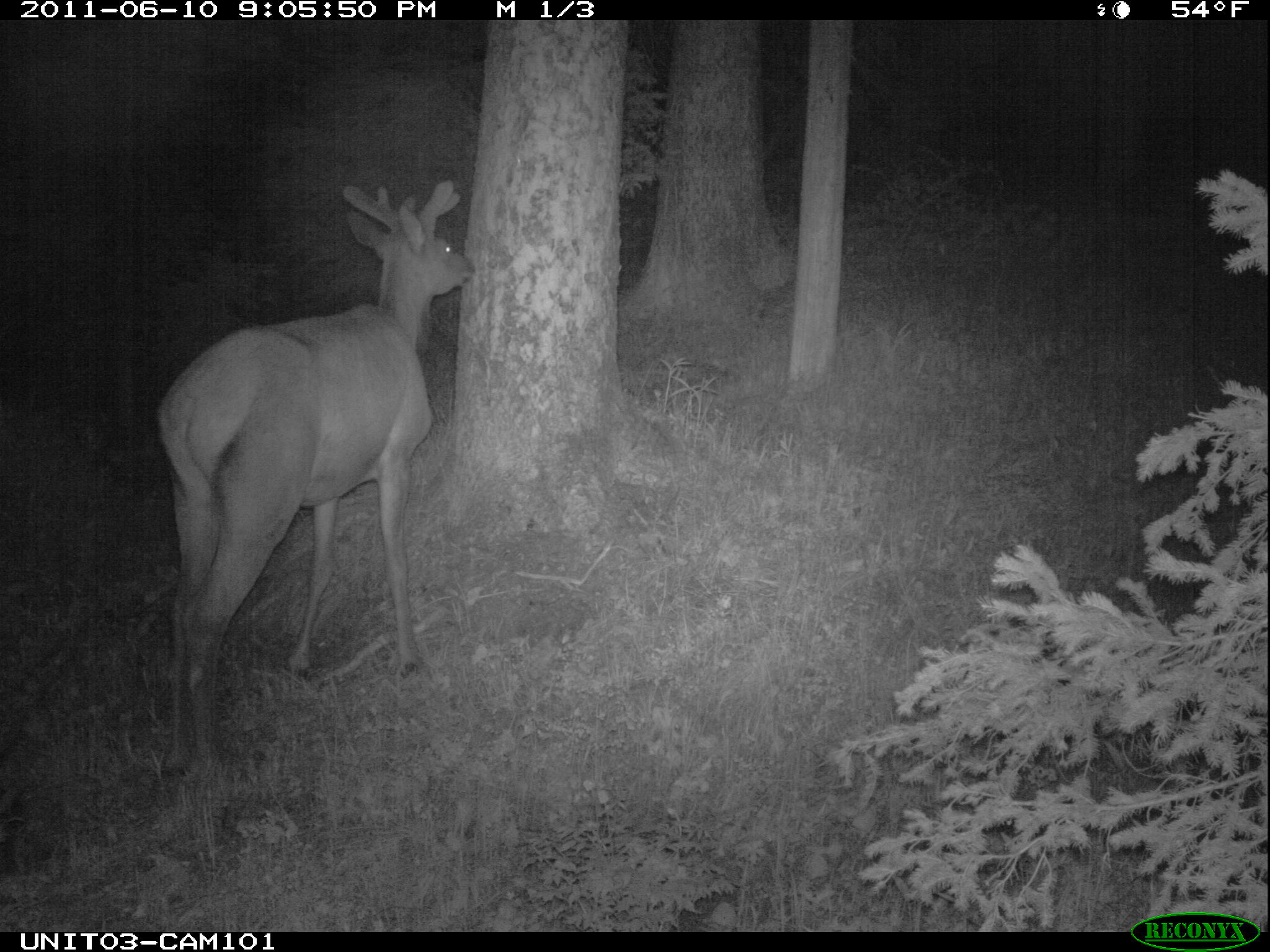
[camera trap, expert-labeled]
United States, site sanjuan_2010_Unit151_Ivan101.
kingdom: Animalia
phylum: Chordata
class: Mammalia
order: Artiodactyla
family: Cervidae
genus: Cervus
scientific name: Cervus elaphus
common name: red deer